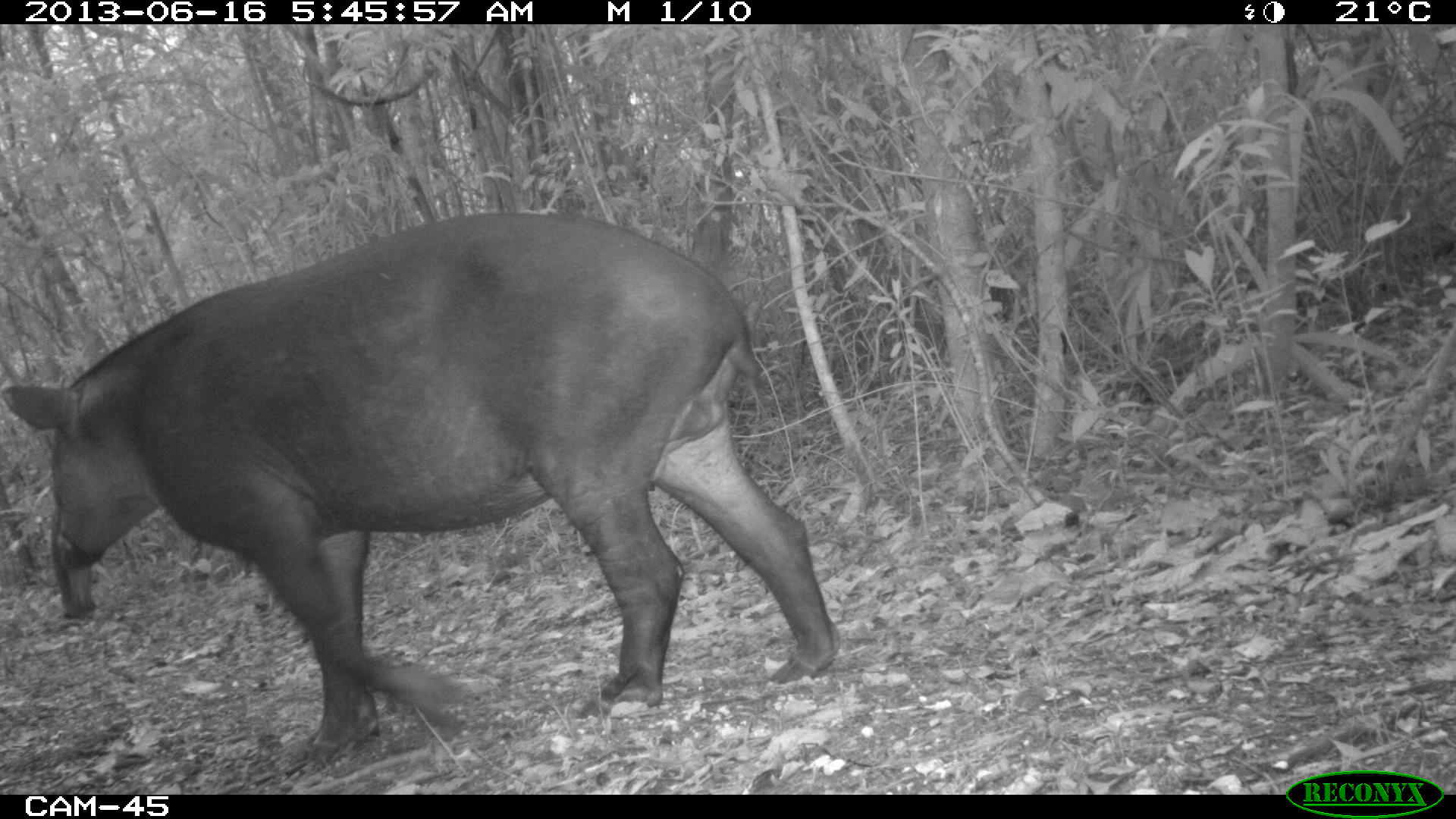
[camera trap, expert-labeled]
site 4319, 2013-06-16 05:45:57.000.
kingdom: Animalia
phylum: Chordata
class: Mammalia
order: Perissodactyla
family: Tapiridae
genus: Tapirus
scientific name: Tapirus bairdii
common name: baird's tapir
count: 1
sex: male